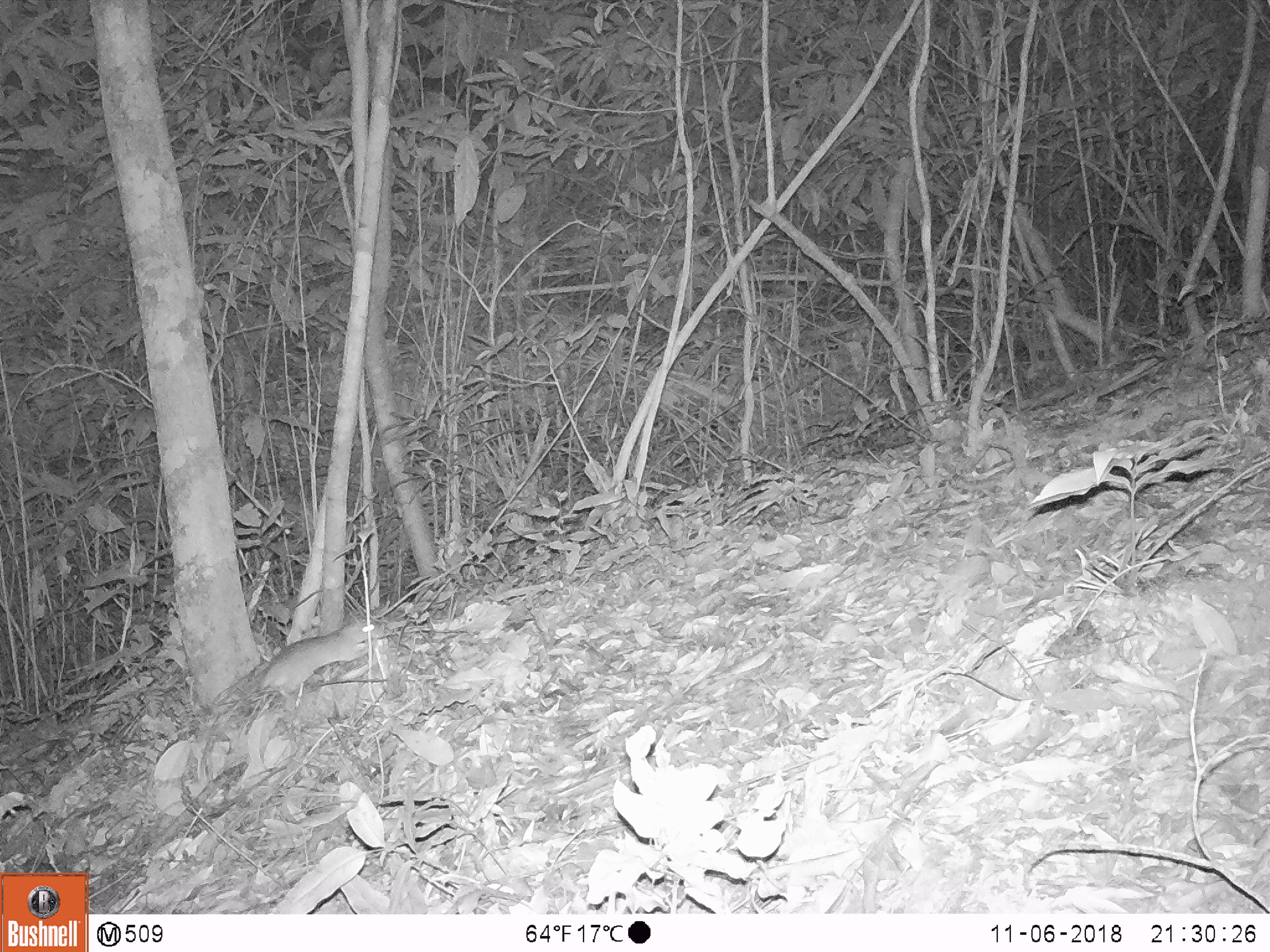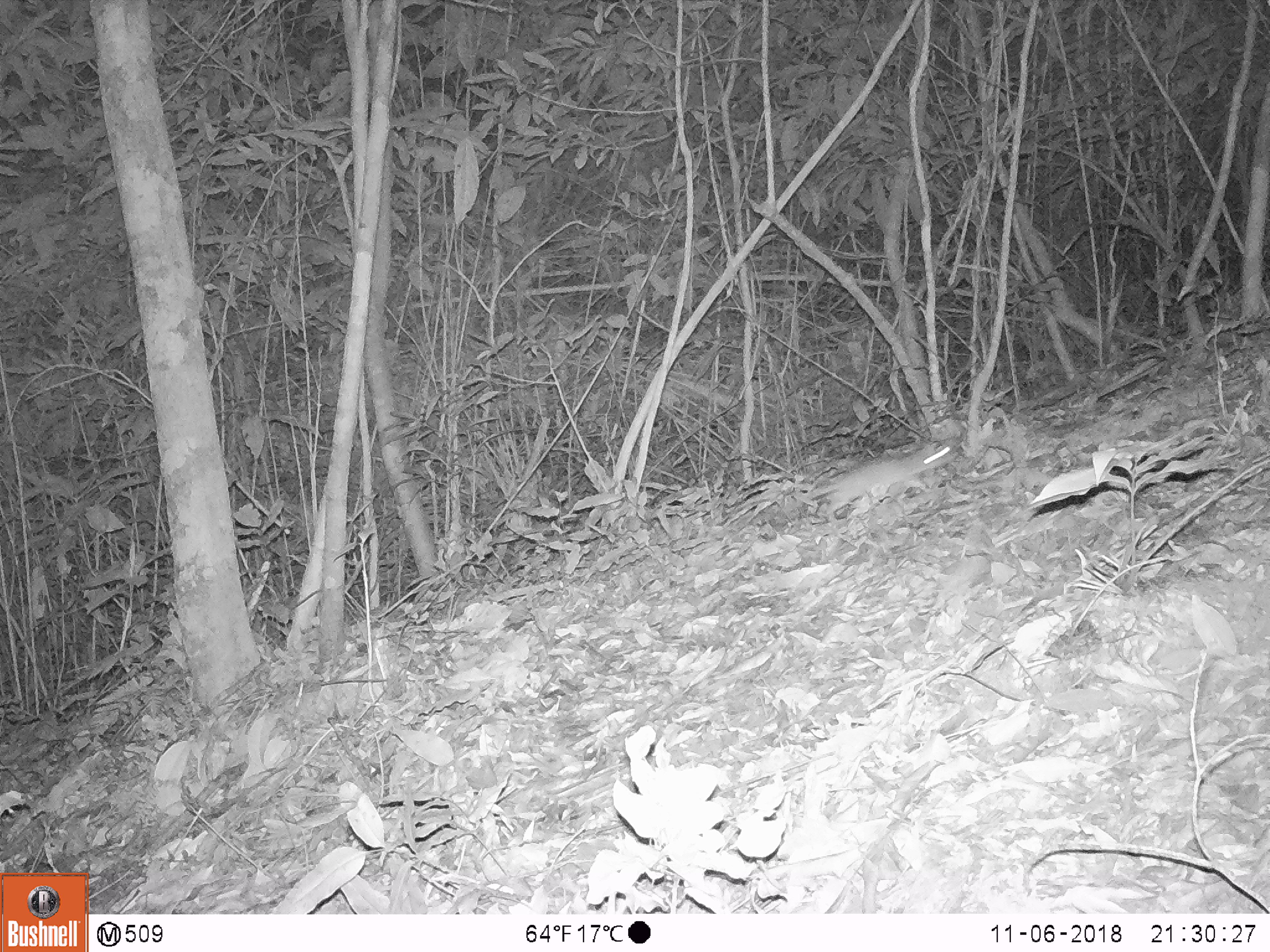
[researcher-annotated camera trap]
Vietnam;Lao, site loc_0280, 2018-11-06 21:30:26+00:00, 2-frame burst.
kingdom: Animalia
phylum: Chordata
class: Mammalia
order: Rodentia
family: Muridae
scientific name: Muridae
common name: old-world mice and rats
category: unidentified murid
Unidentified murid (old-world mice and rats) (Muridae). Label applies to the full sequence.